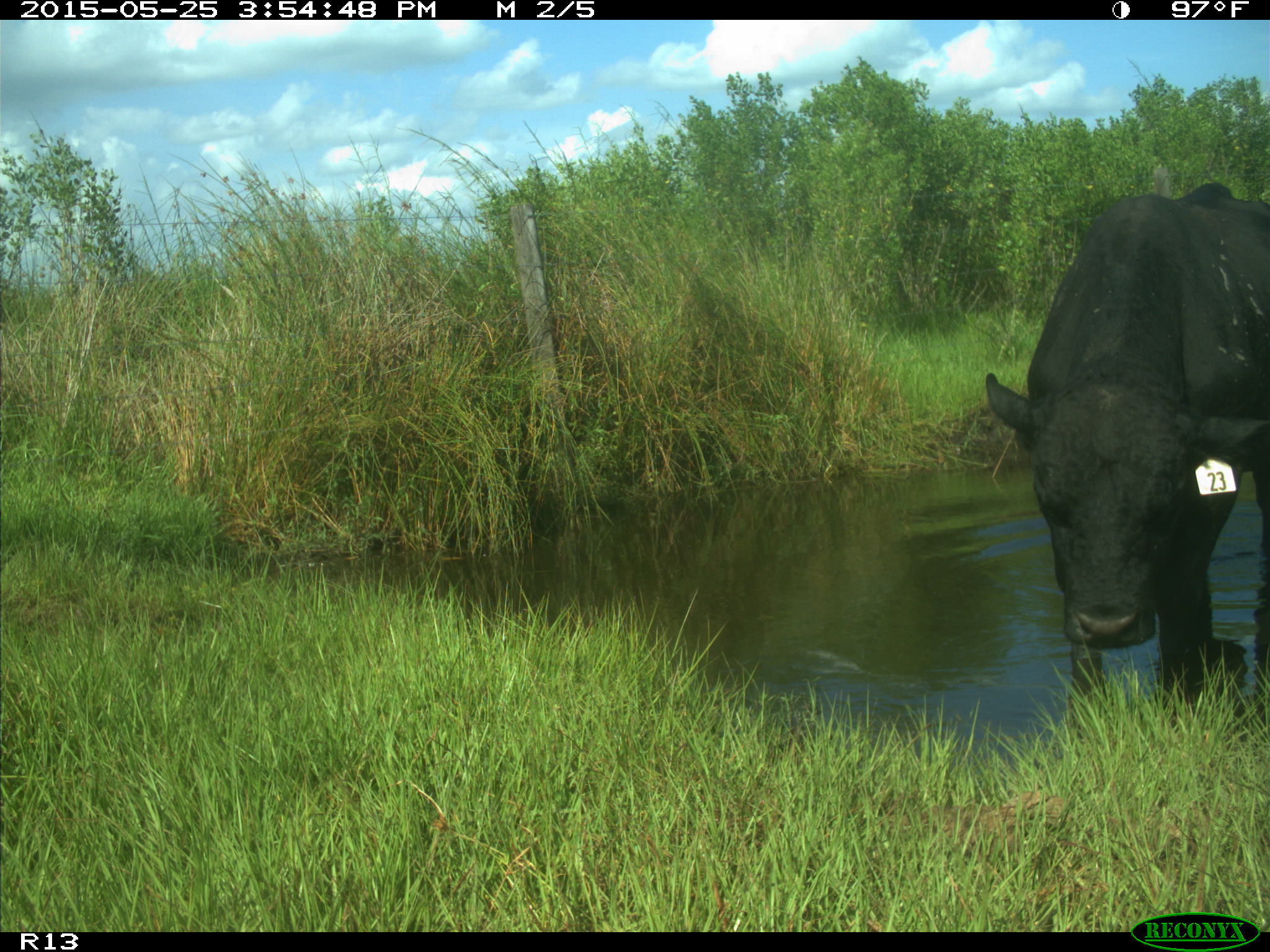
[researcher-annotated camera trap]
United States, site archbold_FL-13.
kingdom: Animalia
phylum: Chordata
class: Mammalia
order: Artiodactyla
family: Bovidae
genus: Bos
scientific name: Bos taurus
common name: domestic cow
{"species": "Bos taurus (domestic cow)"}